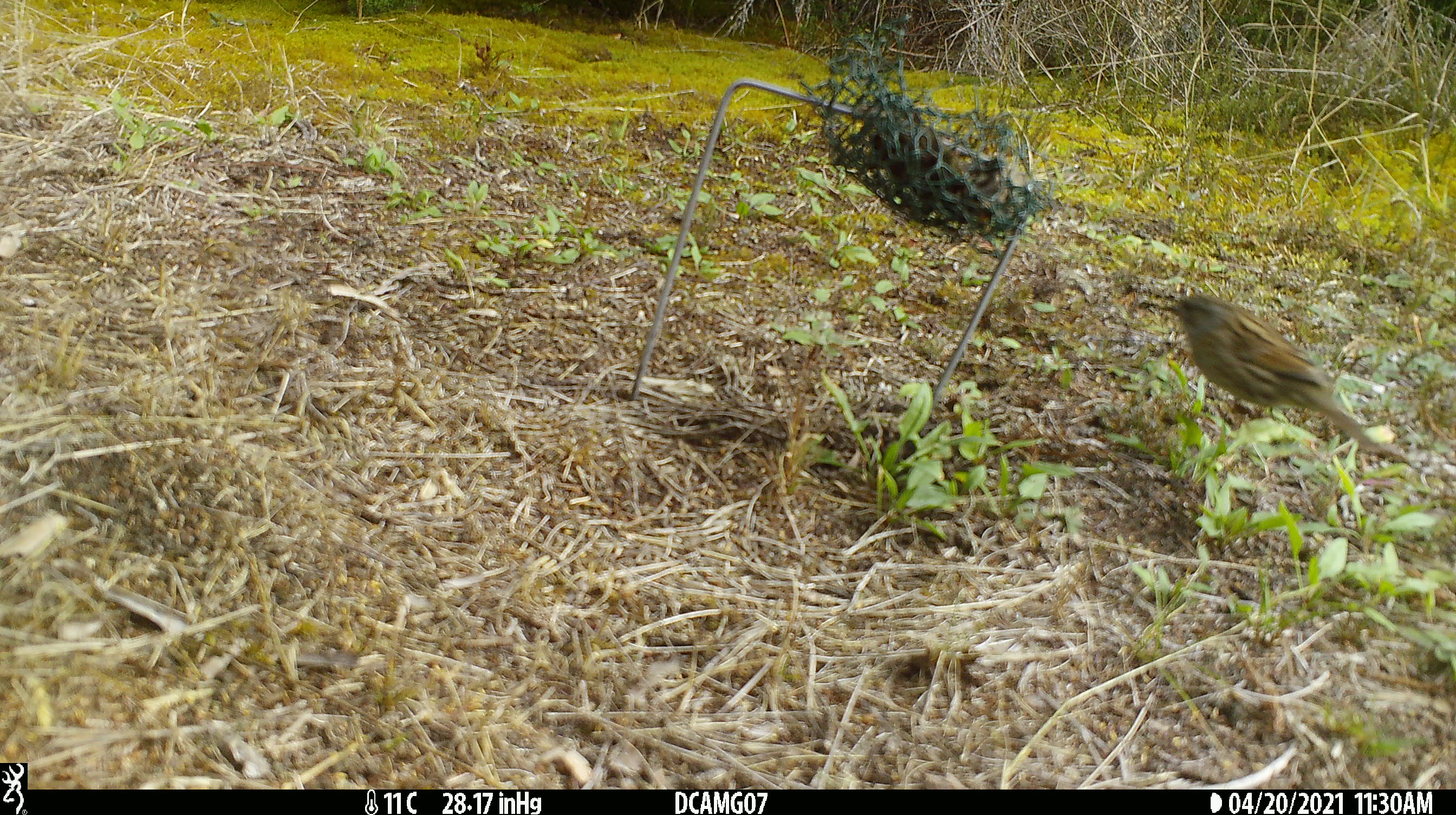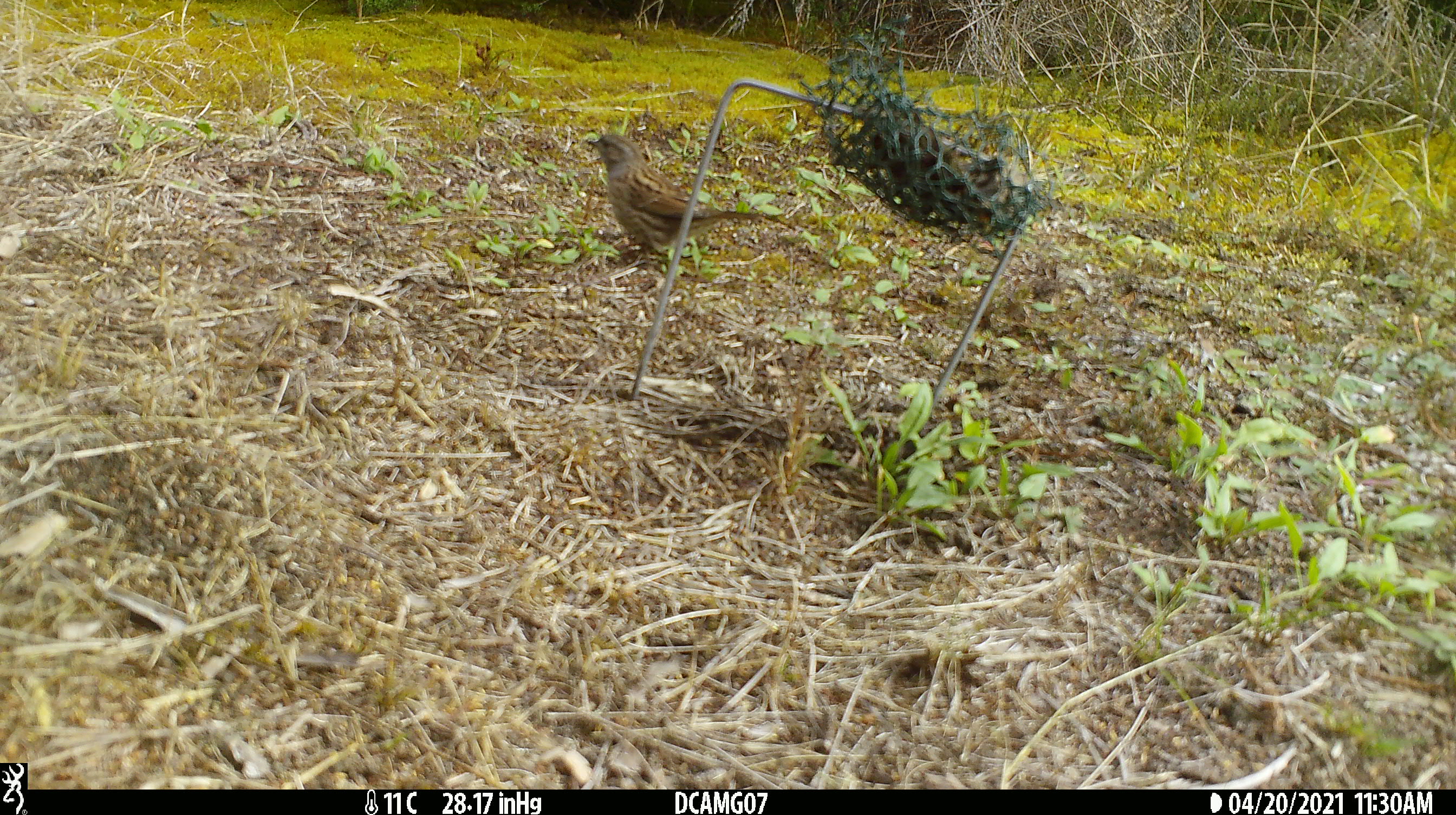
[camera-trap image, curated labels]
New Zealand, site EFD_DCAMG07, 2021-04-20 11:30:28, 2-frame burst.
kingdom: Animalia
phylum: Chordata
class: Aves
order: Passeriformes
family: Prunellidae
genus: Prunella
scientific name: Prunella modularis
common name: dunnock